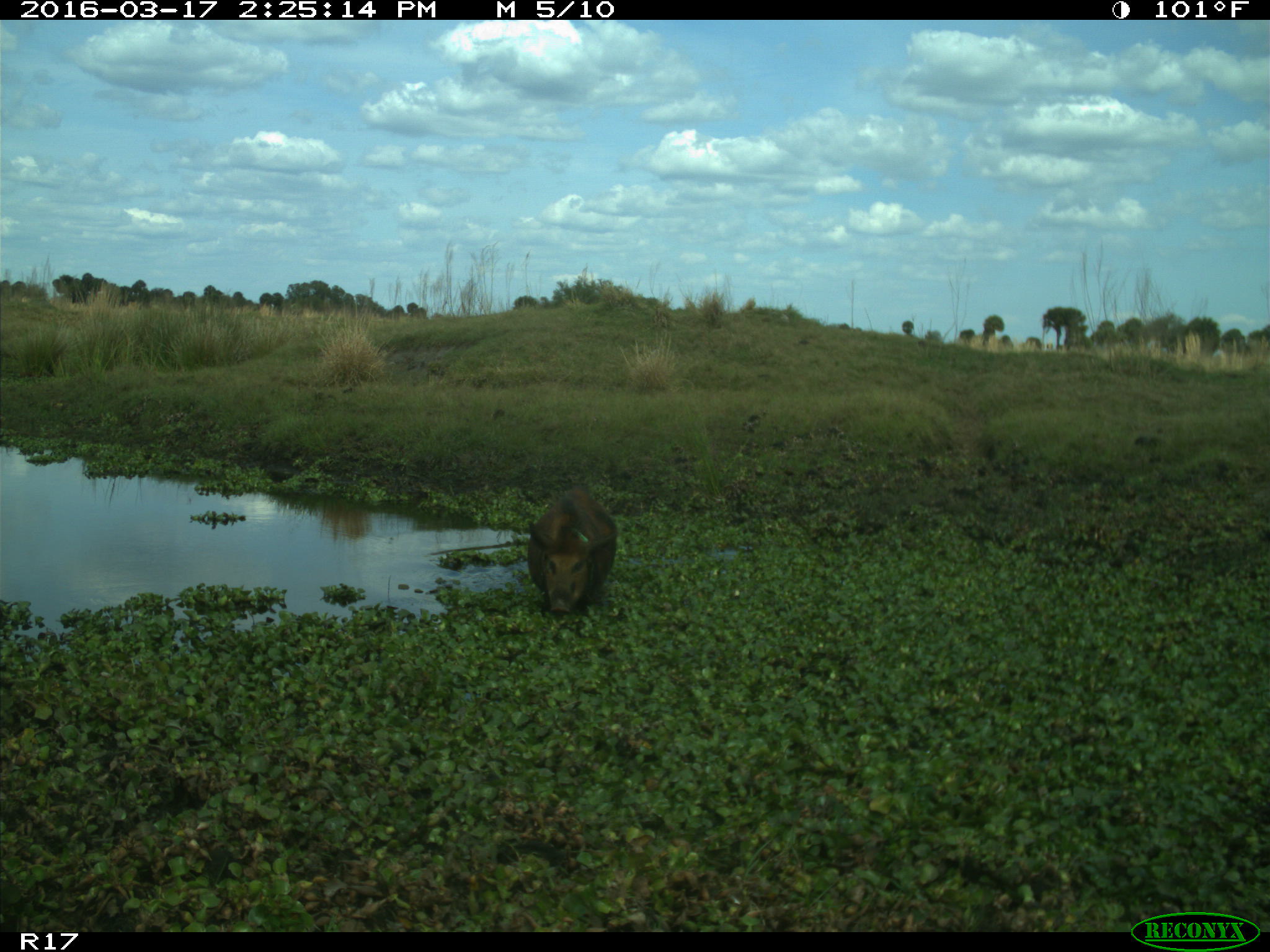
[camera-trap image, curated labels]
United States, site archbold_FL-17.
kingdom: Animalia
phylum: Chordata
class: Mammalia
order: Artiodactyla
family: Suidae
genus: Sus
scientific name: Sus scrofa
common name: wild boar